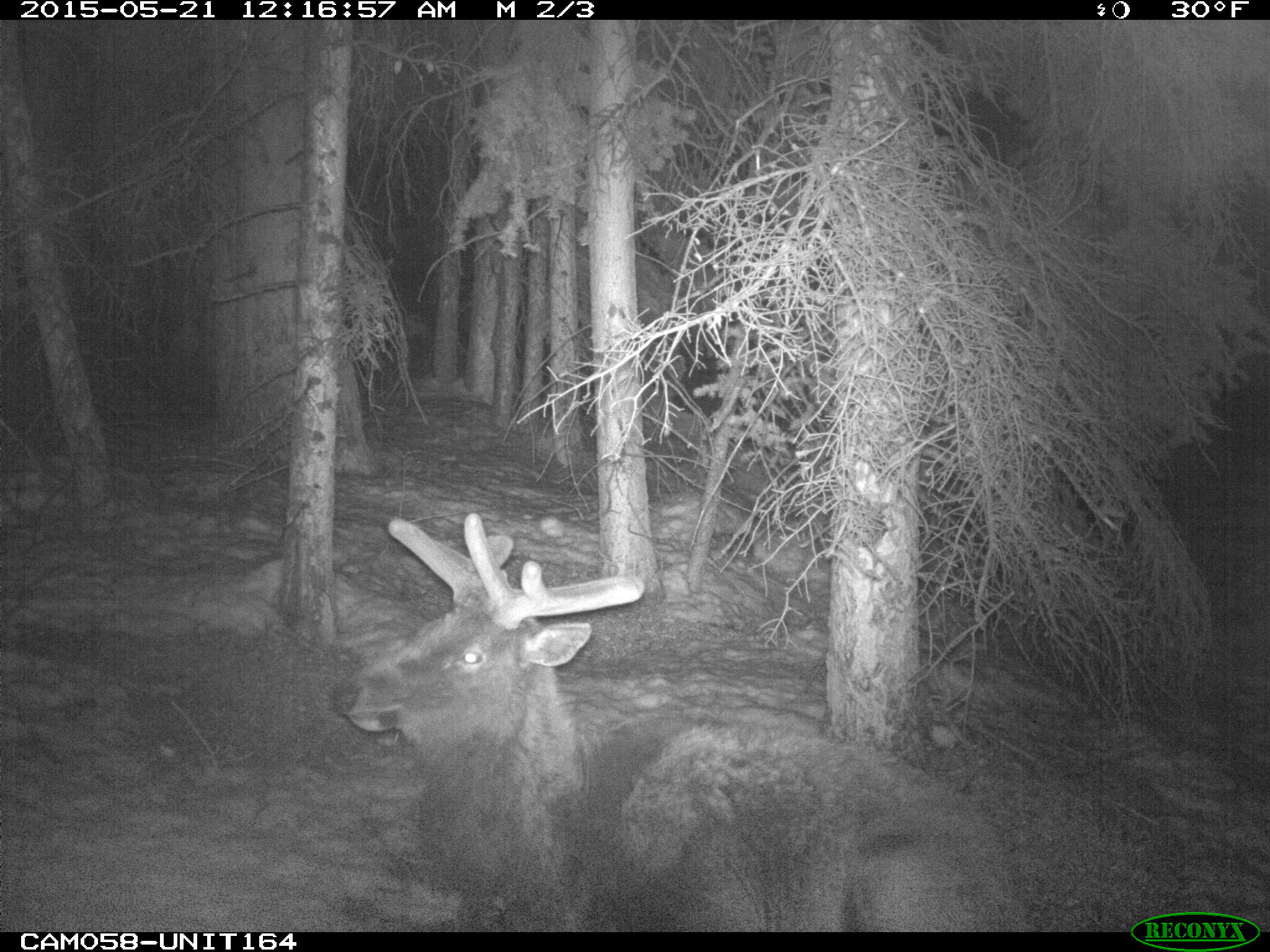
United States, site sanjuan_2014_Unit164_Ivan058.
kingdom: Animalia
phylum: Chordata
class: Mammalia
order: Artiodactyla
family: Cervidae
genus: Cervus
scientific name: Cervus elaphus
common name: red deer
Cervus elaphus (red deer).